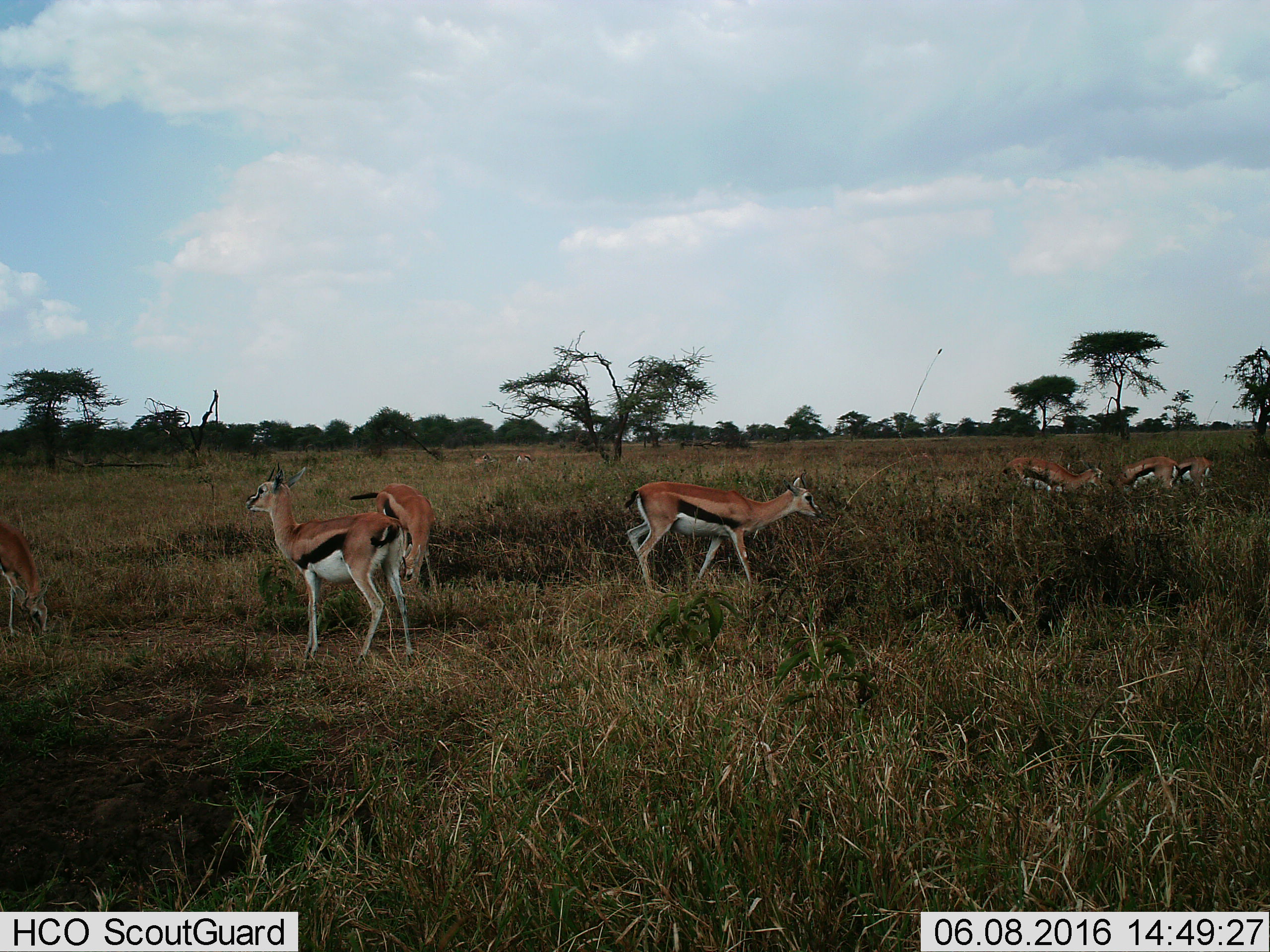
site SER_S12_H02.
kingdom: Animalia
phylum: Chordata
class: Mammalia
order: Artiodactyla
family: Bovidae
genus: Eudorcas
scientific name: Eudorcas thomsonii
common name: thomson's gazelle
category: gazellethomsons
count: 10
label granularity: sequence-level